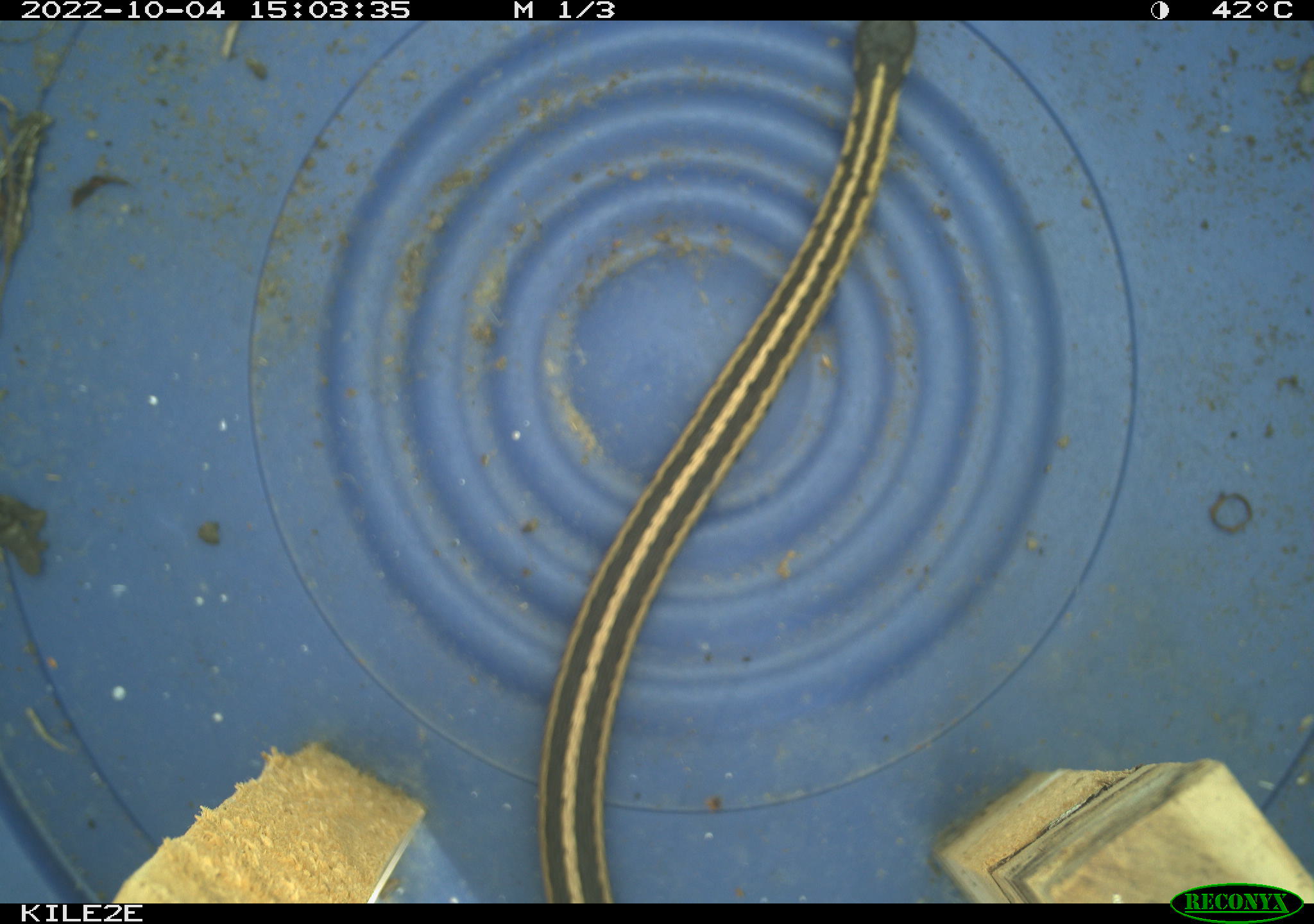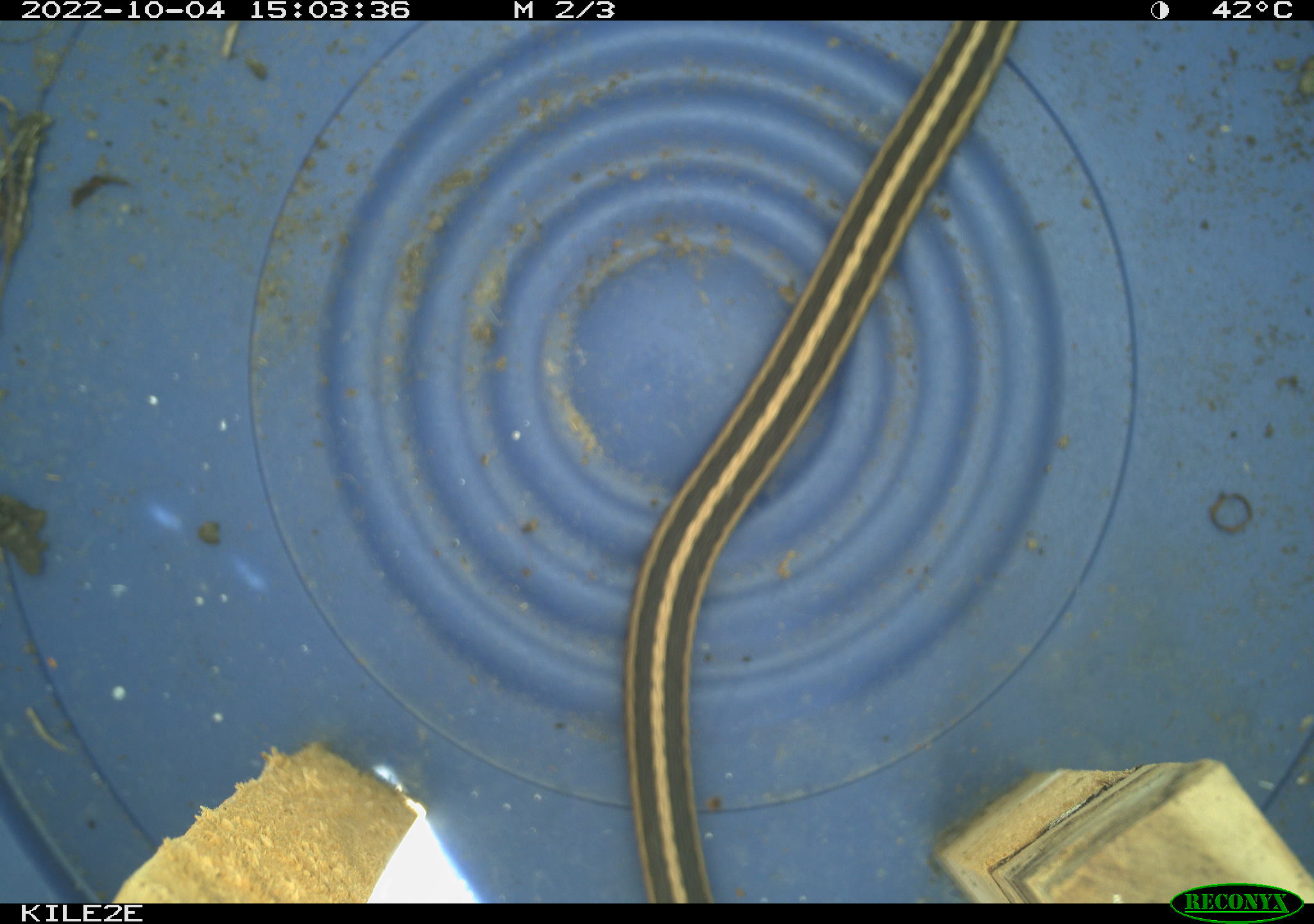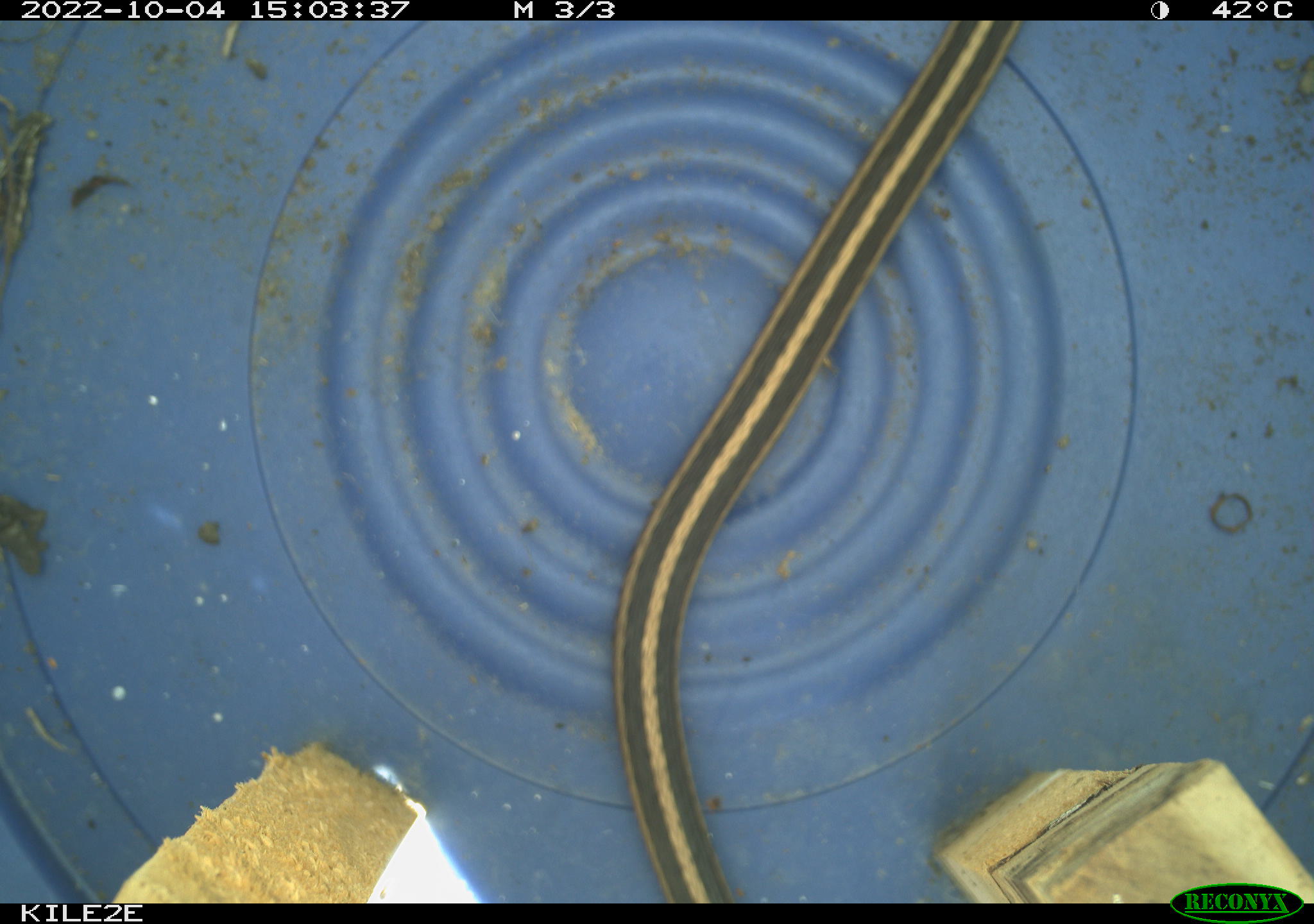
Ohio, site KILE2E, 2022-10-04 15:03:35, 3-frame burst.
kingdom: Animalia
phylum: Chordata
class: Reptilia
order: Squamata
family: Colubridae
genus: Thamnophis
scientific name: Thamnophis sirtalis sirtalis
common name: eastern gartersnake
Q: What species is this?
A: Eastern gartersnake (Thamnophis sirtalis sirtalis).